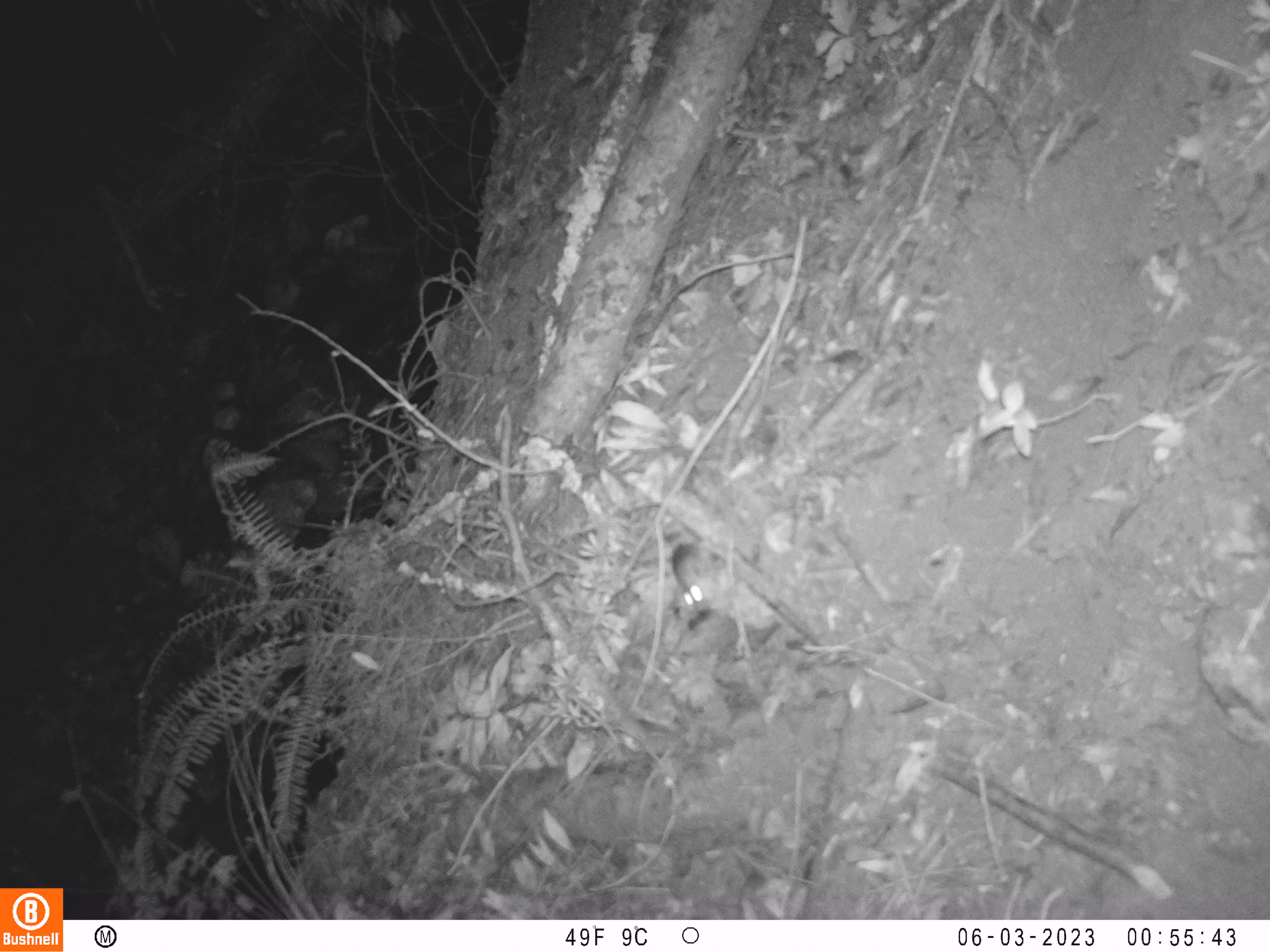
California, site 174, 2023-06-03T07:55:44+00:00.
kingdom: Animalia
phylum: Chordata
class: Mammalia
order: Rodentia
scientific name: Rodentia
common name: mouse or rat